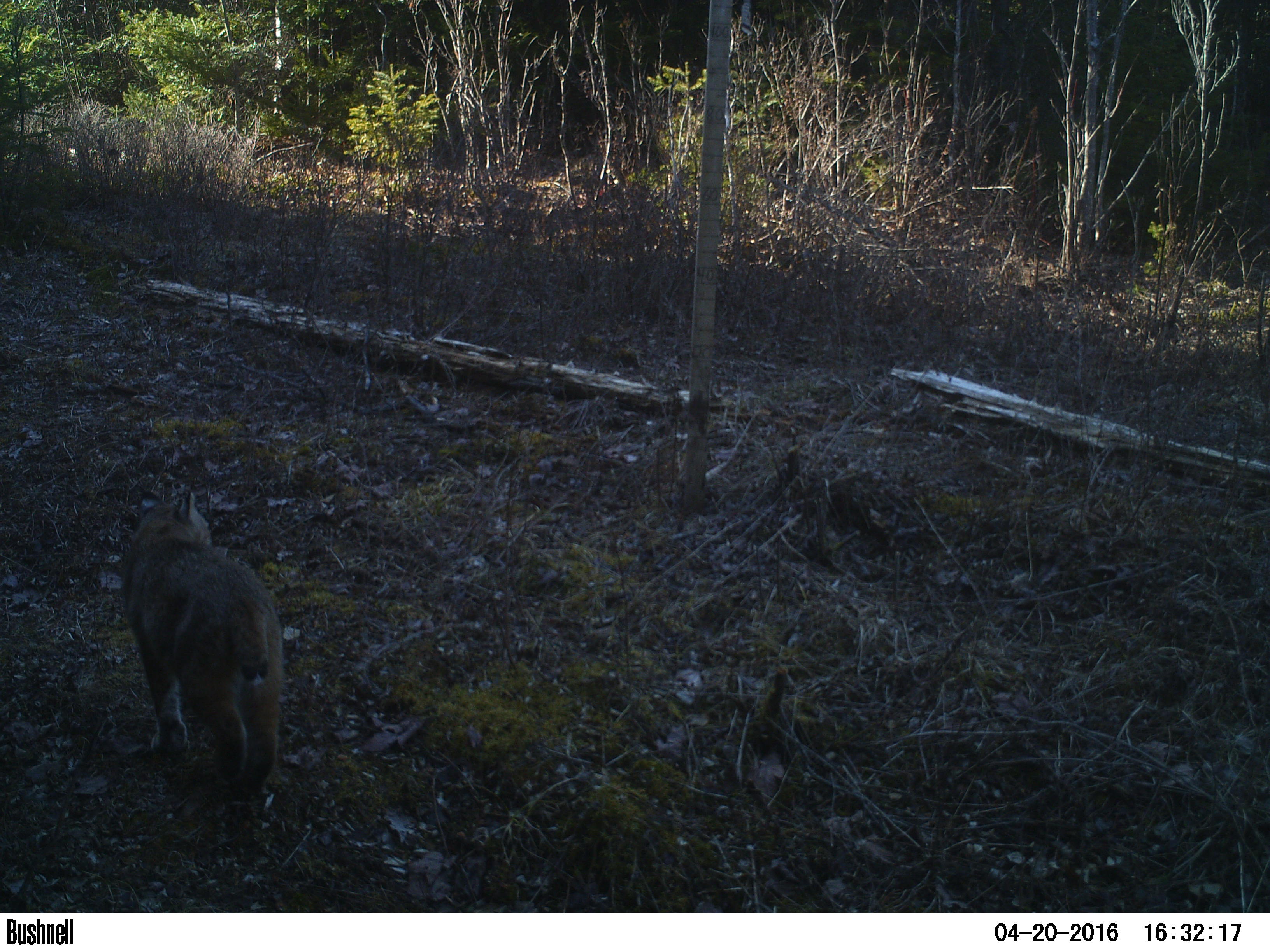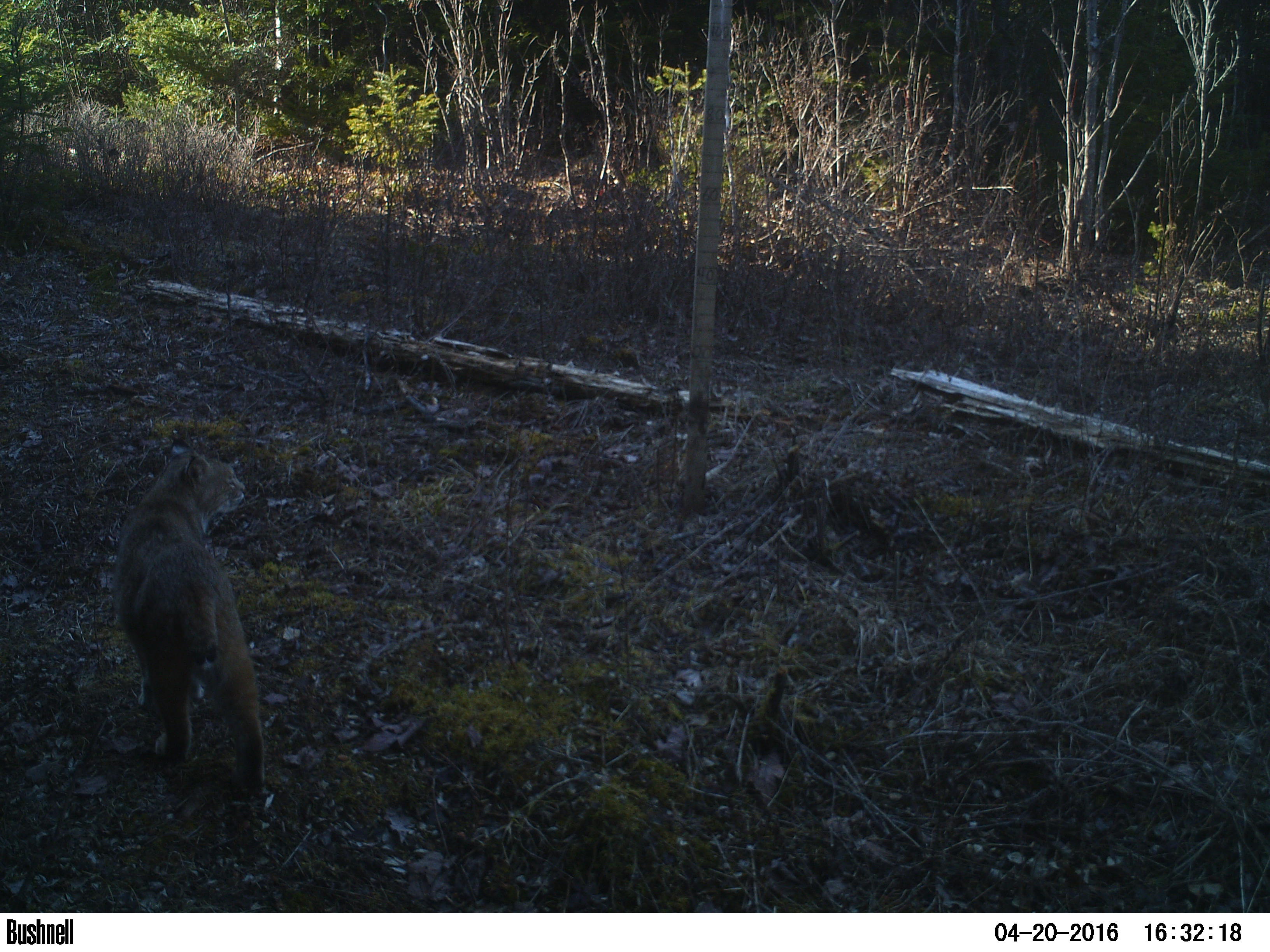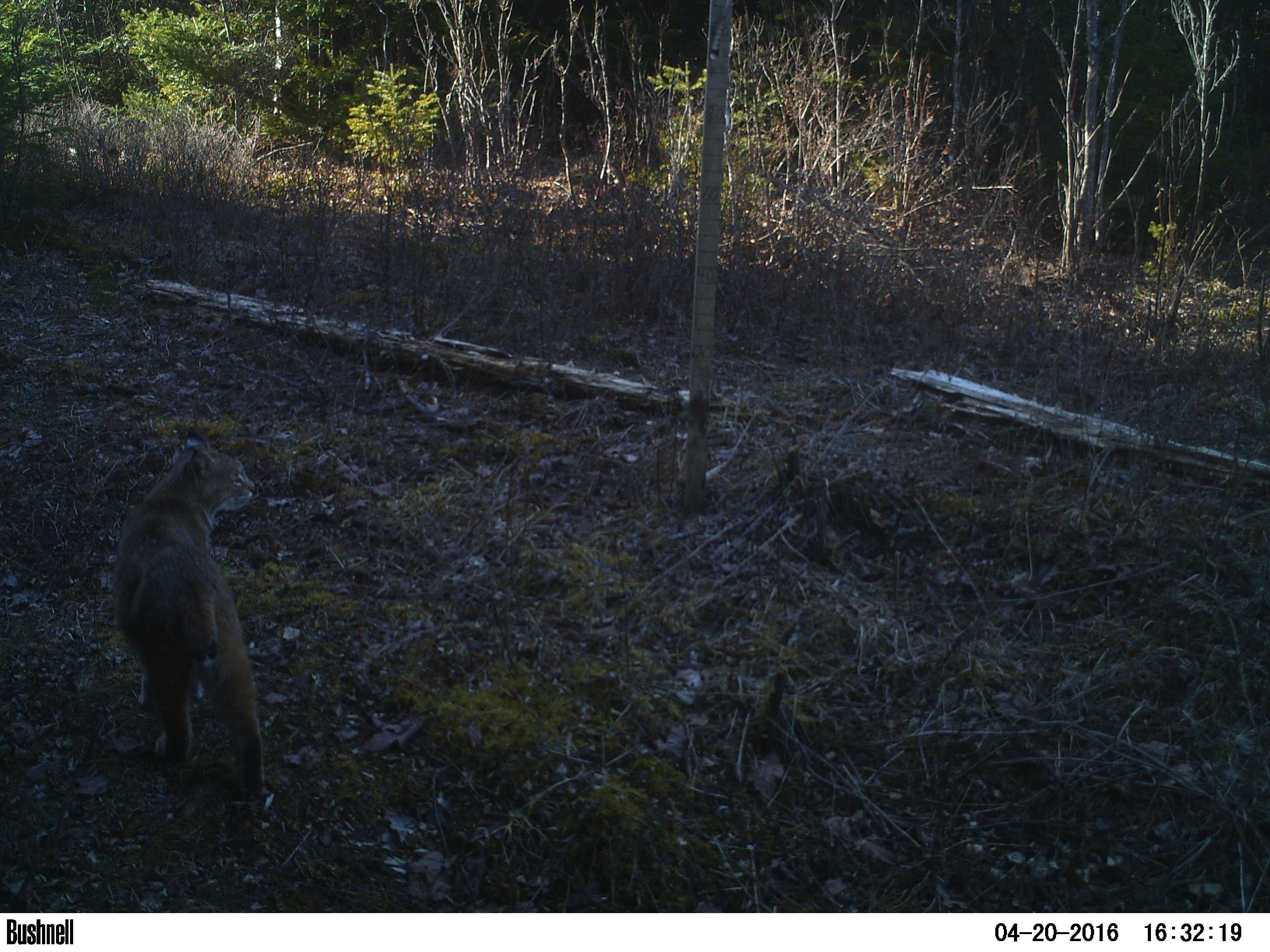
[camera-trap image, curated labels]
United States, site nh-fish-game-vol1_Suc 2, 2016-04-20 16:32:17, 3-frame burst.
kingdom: Animalia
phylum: Chordata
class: Mammalia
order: Carnivora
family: Felidae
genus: Lynx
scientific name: Lynx rufus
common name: bobcat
Bobcat (Lynx rufus).